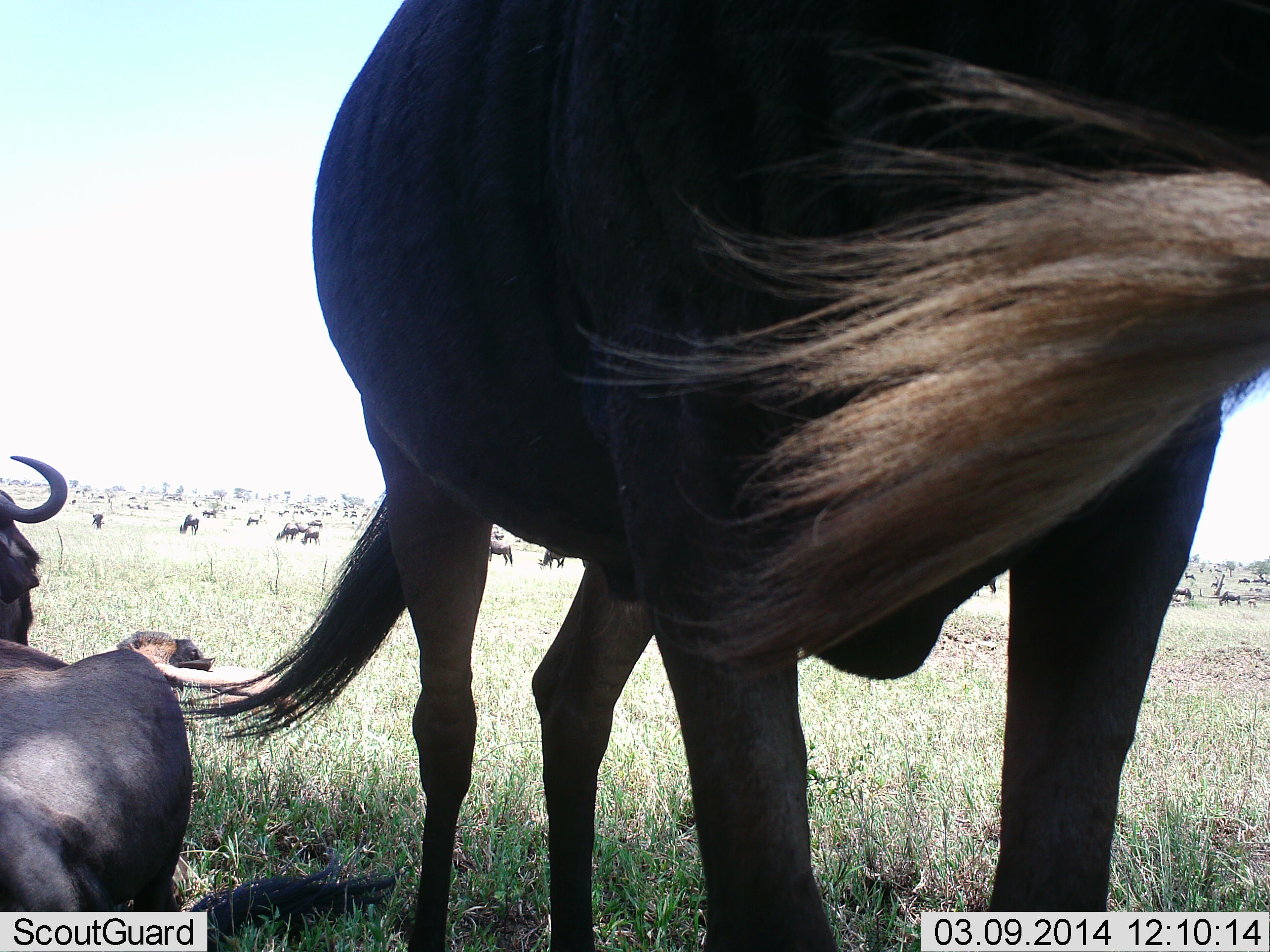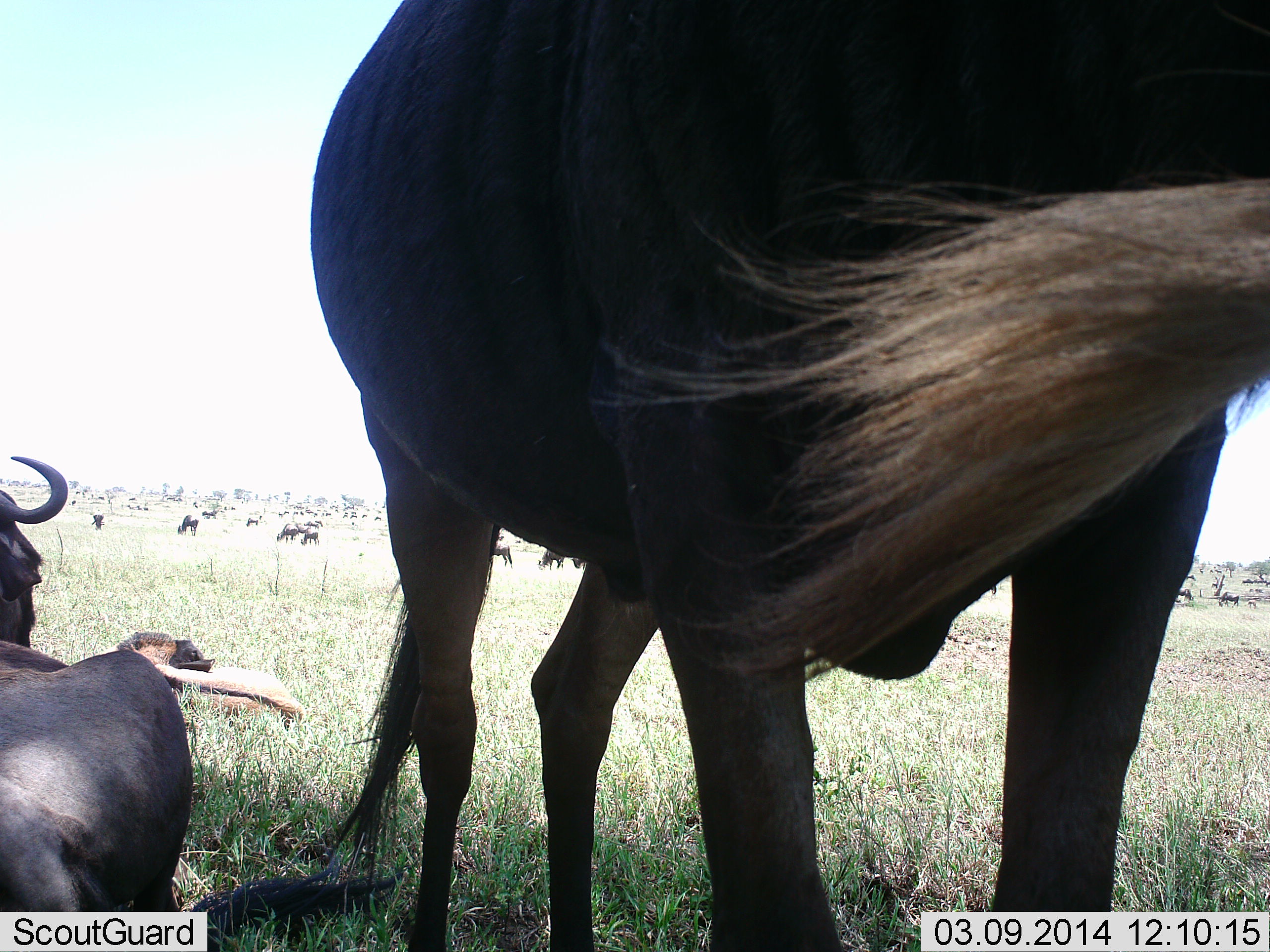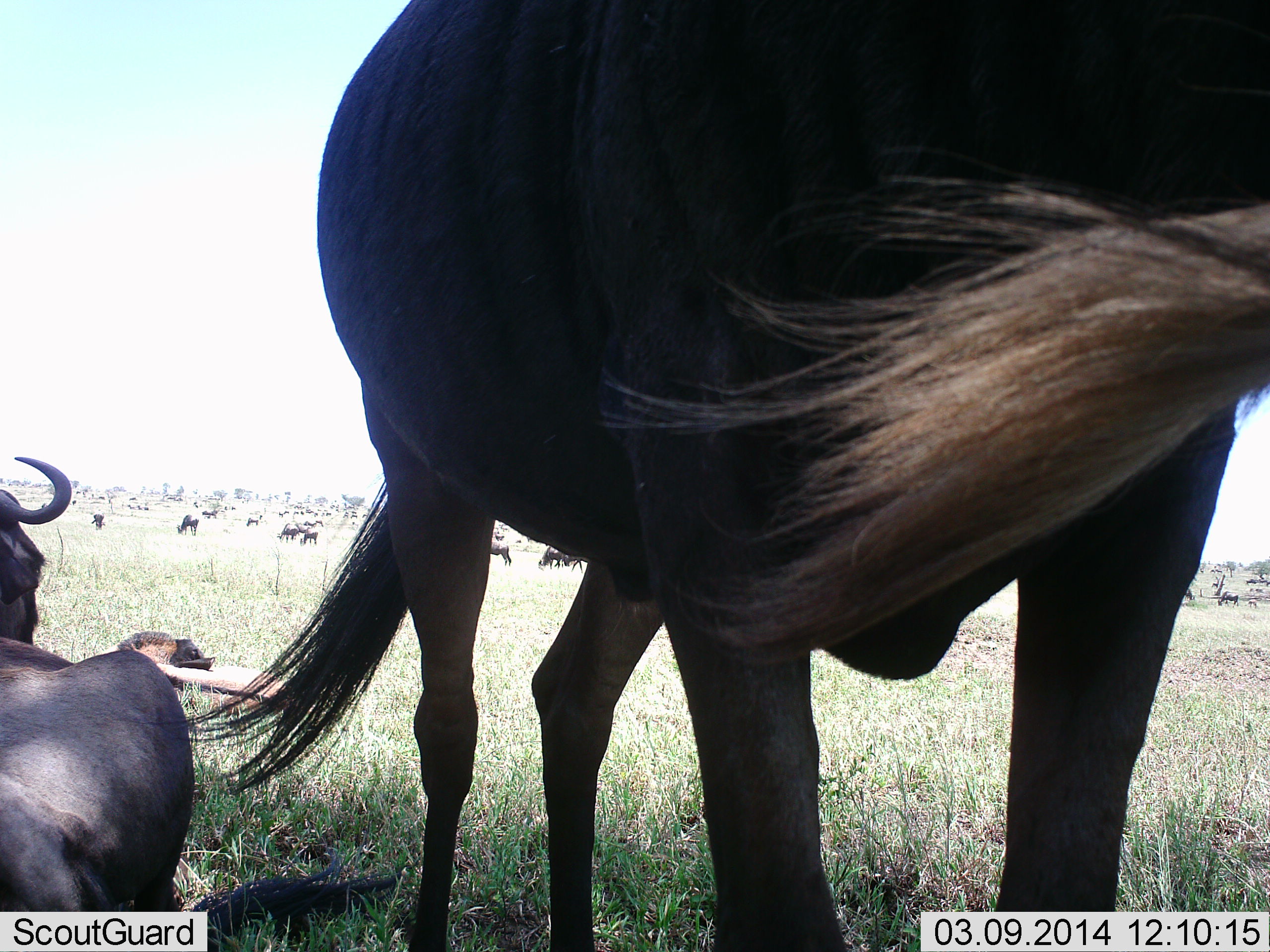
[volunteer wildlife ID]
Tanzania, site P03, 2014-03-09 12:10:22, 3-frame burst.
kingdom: Animalia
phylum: Chordata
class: Mammalia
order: Artiodactyla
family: Bovidae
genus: Connochaetes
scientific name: Connochaetes taurinus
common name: blue wildebeest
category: wildebeest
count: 11-50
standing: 100%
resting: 100%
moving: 20%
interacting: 0%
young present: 40%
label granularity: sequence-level